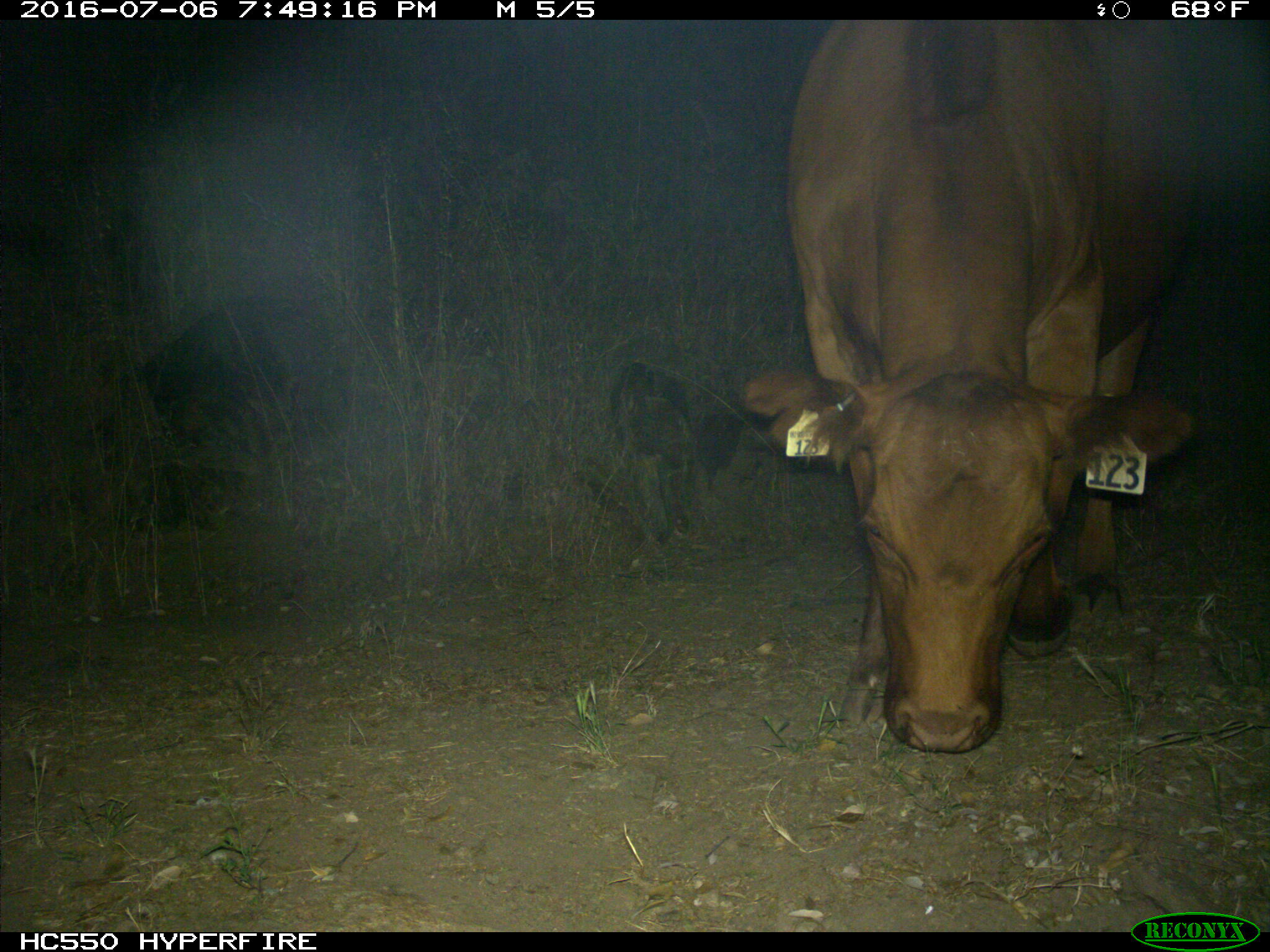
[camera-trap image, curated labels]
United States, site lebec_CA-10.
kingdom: Animalia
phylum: Chordata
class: Mammalia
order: Artiodactyla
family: Bovidae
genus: Bos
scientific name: Bos taurus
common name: domestic cow